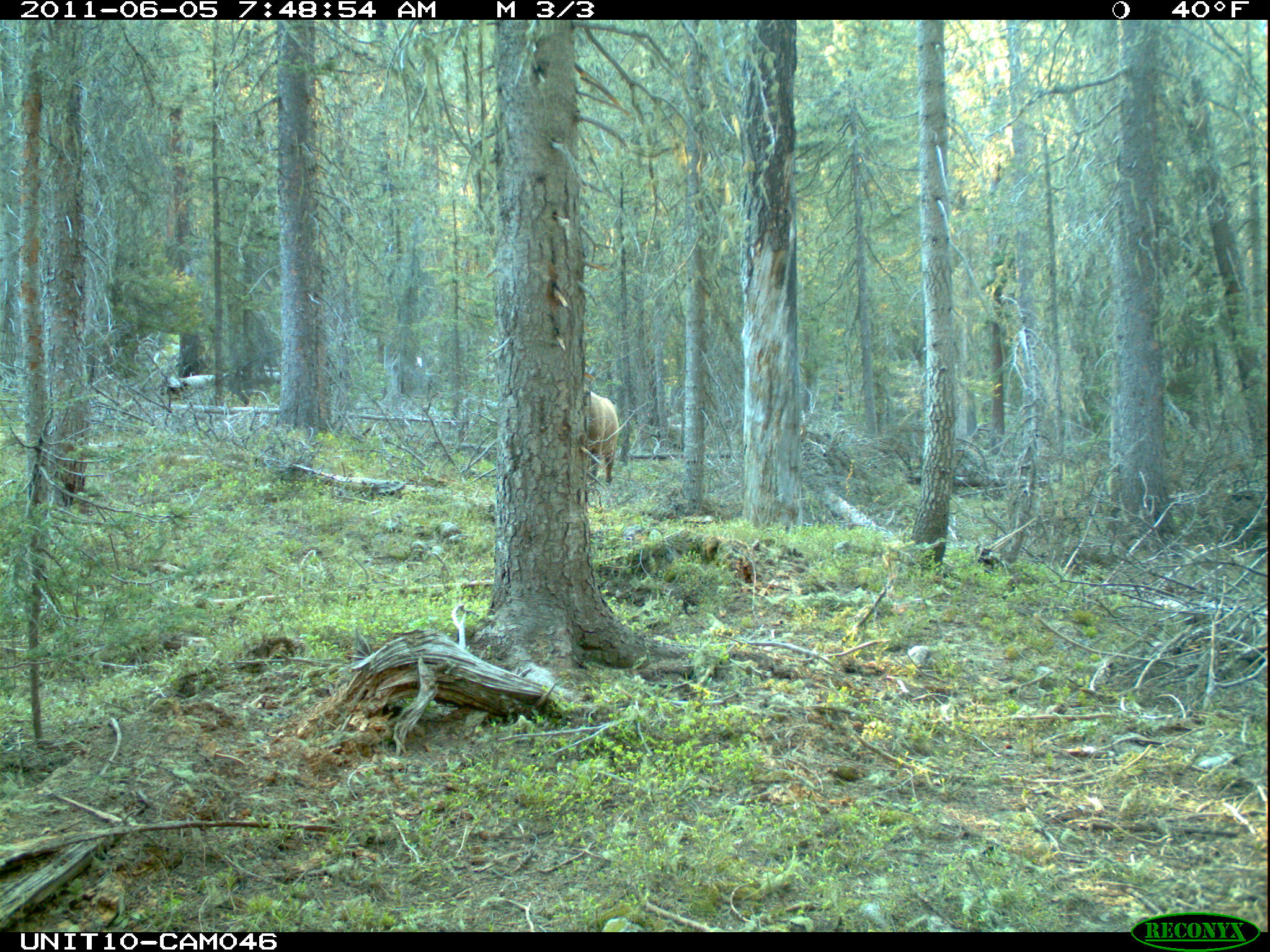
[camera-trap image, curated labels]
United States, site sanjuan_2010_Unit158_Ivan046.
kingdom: Animalia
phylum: Chordata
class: Mammalia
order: Artiodactyla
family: Cervidae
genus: Cervus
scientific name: Cervus elaphus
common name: red deer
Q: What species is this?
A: Cervus elaphus (red deer).